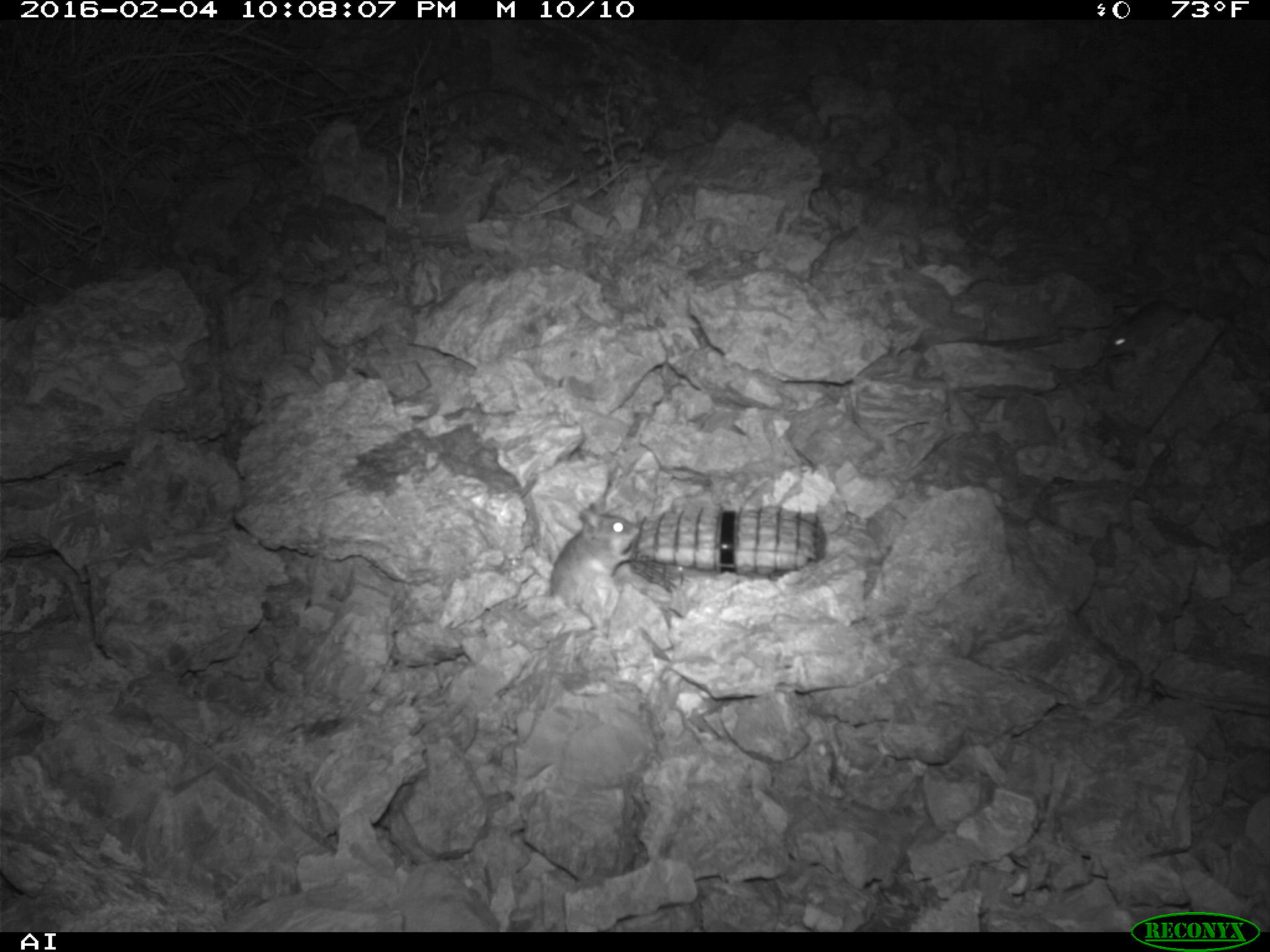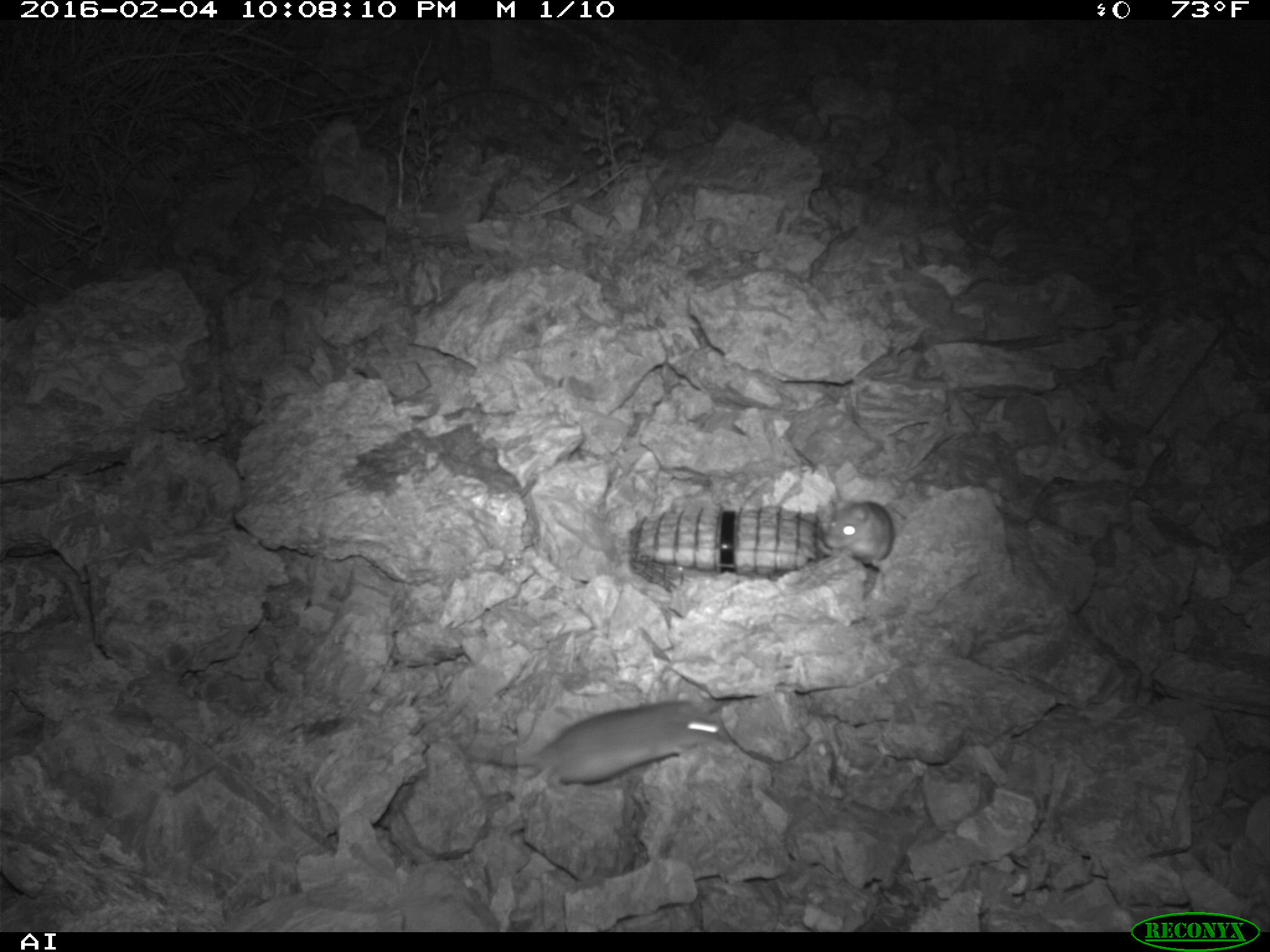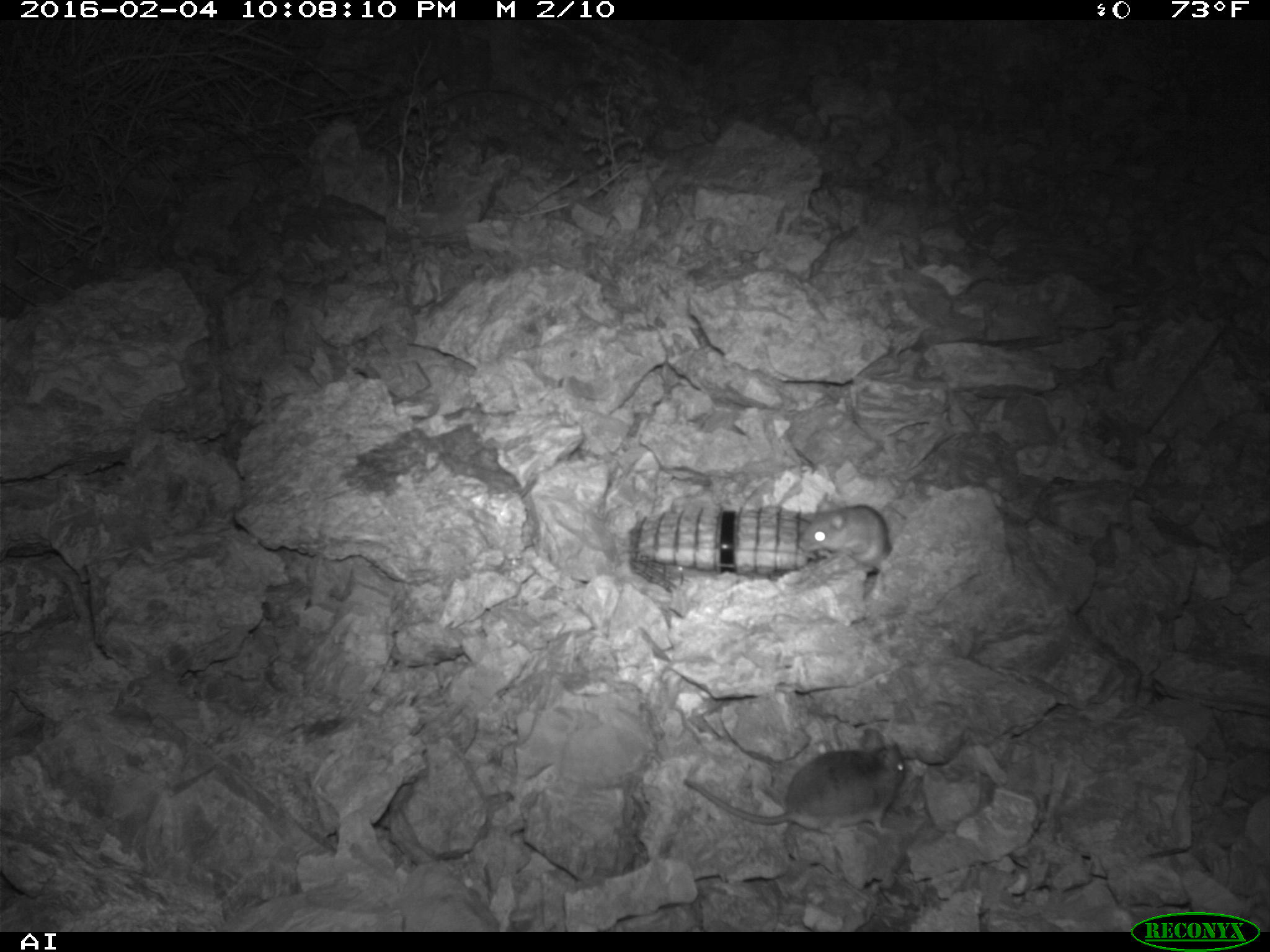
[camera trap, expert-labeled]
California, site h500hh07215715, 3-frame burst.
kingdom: Animalia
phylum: Chordata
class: Mammalia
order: Rodentia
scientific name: Rodentia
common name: rodent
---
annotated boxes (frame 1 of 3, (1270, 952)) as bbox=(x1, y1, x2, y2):
rodent: bbox=(512, 504, 641, 624); bbox=(1102, 300, 1190, 357)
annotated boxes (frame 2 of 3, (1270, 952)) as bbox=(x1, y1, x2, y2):
rodent: bbox=(468, 692, 722, 783); bbox=(820, 500, 894, 562)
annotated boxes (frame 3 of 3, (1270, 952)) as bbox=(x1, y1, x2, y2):
rodent: bbox=(683, 728, 905, 841); bbox=(797, 493, 892, 573)